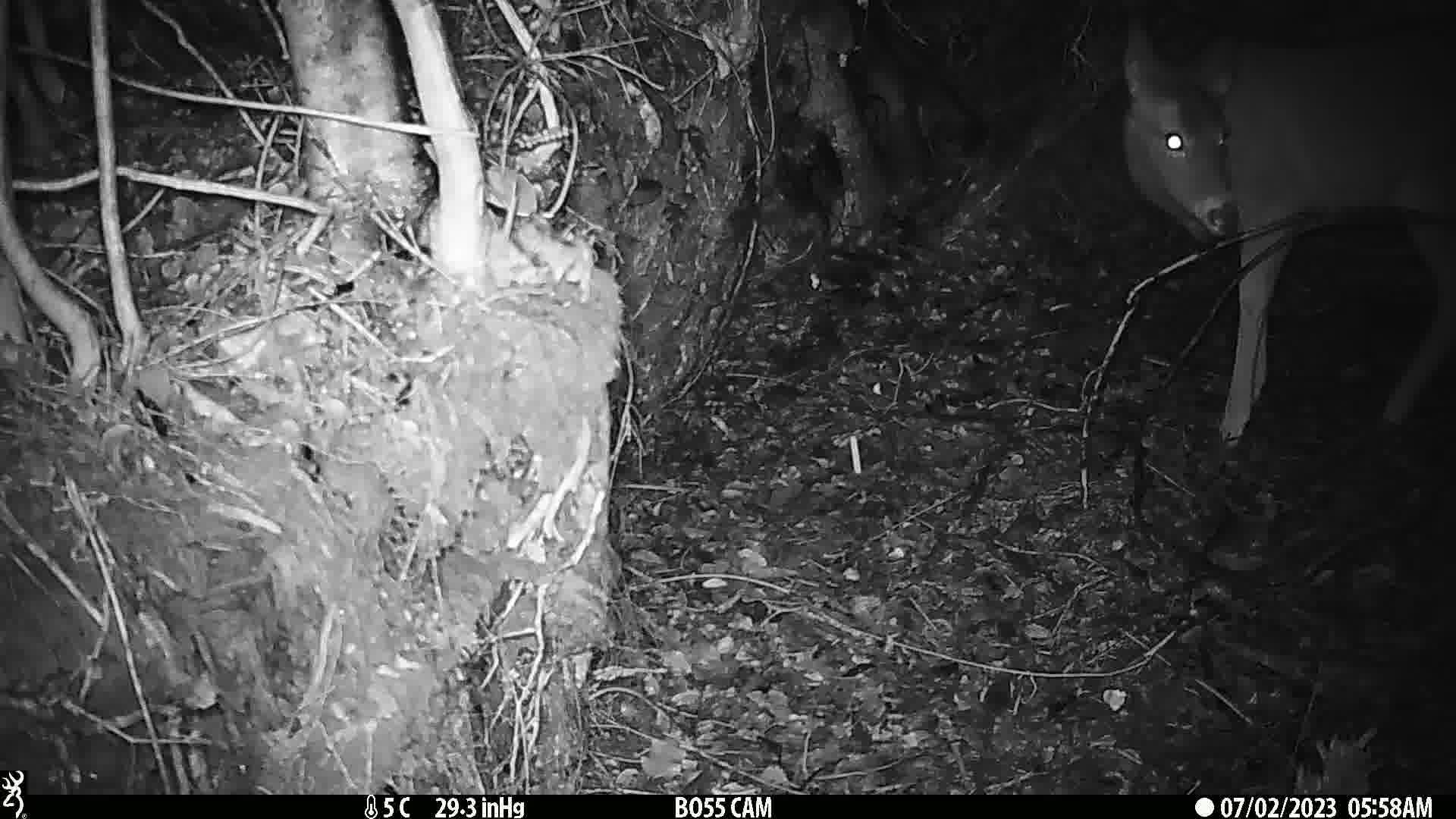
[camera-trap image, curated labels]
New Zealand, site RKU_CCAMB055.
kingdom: Animalia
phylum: Chordata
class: Mammalia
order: Artiodactyla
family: Cervidae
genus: Odocoileus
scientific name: Odocoileus virginianus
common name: white-tailed deer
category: white tailed deer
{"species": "white tailed deer (white-tailed deer) (Odocoileus virginianus)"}